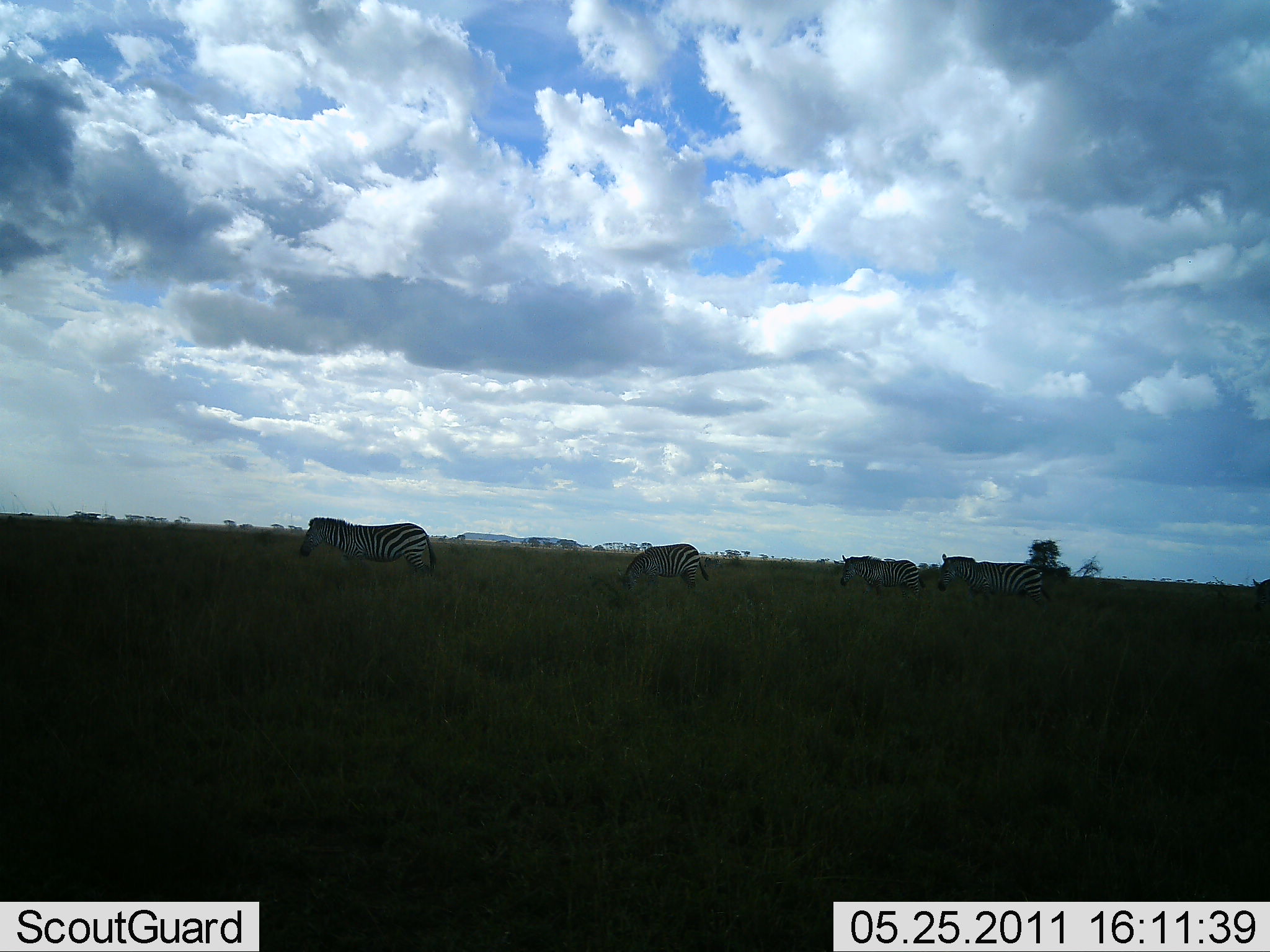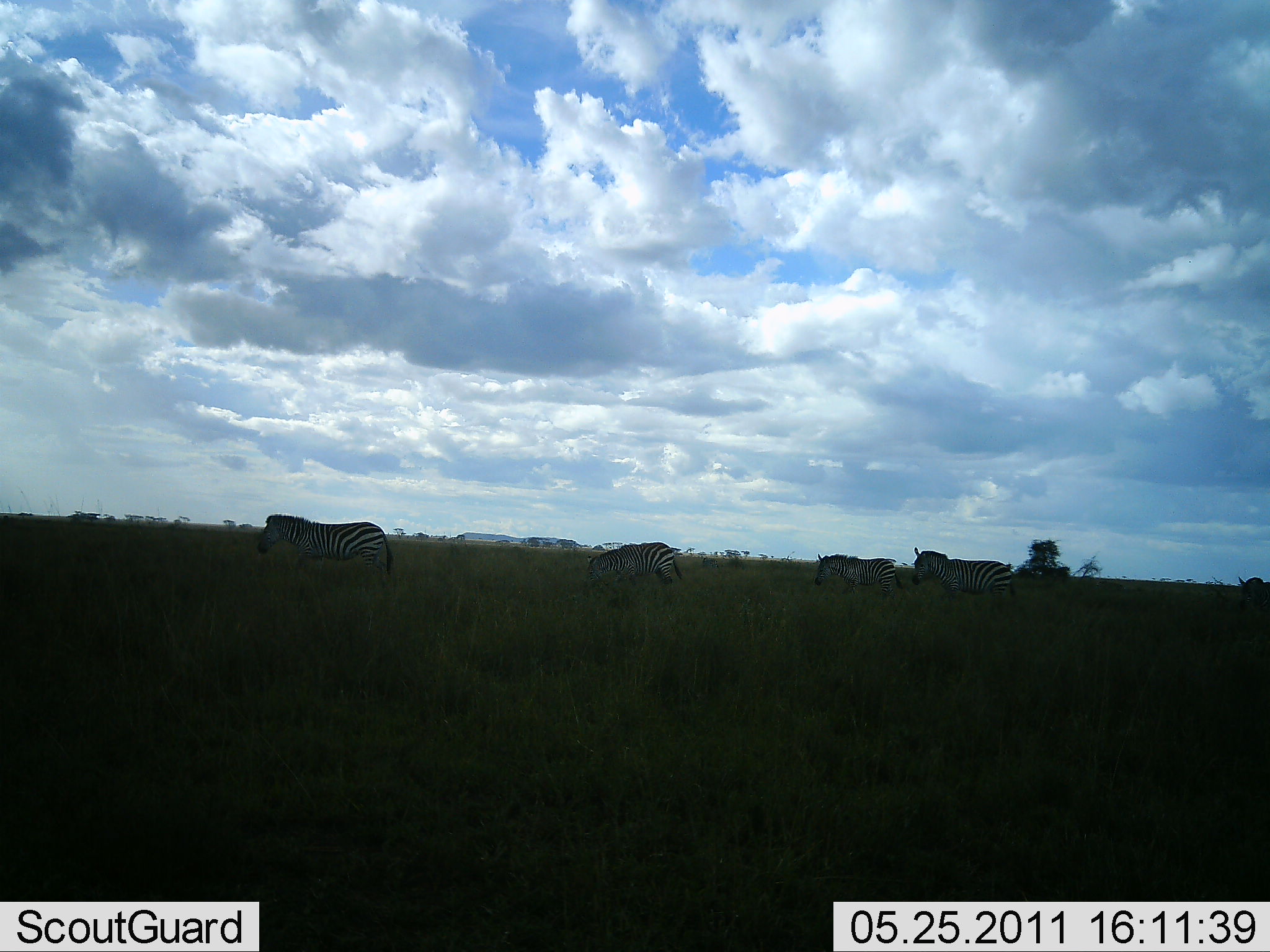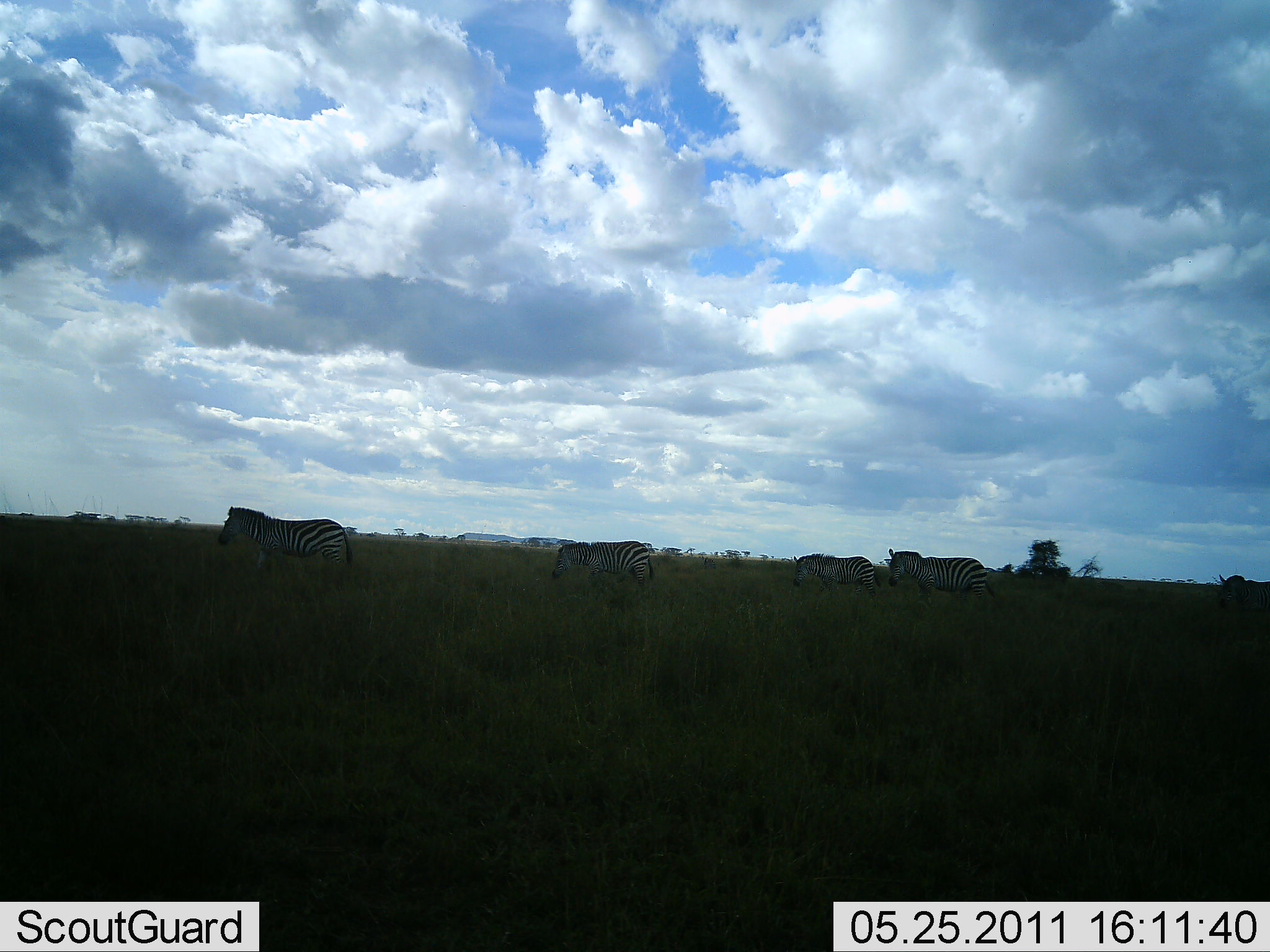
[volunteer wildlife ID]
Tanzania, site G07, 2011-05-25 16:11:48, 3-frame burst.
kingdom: Animalia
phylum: Chordata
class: Mammalia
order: Perissodactyla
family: Equidae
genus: Equus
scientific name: Equus quagga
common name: plains zebra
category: zebra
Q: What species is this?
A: Zebra (plains zebra) (Equus quagga).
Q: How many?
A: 5.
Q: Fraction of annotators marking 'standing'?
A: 10%.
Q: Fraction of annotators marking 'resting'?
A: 0%.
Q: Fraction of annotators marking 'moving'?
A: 100%.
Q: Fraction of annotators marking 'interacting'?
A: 0%.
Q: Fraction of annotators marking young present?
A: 0%.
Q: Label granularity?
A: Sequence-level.